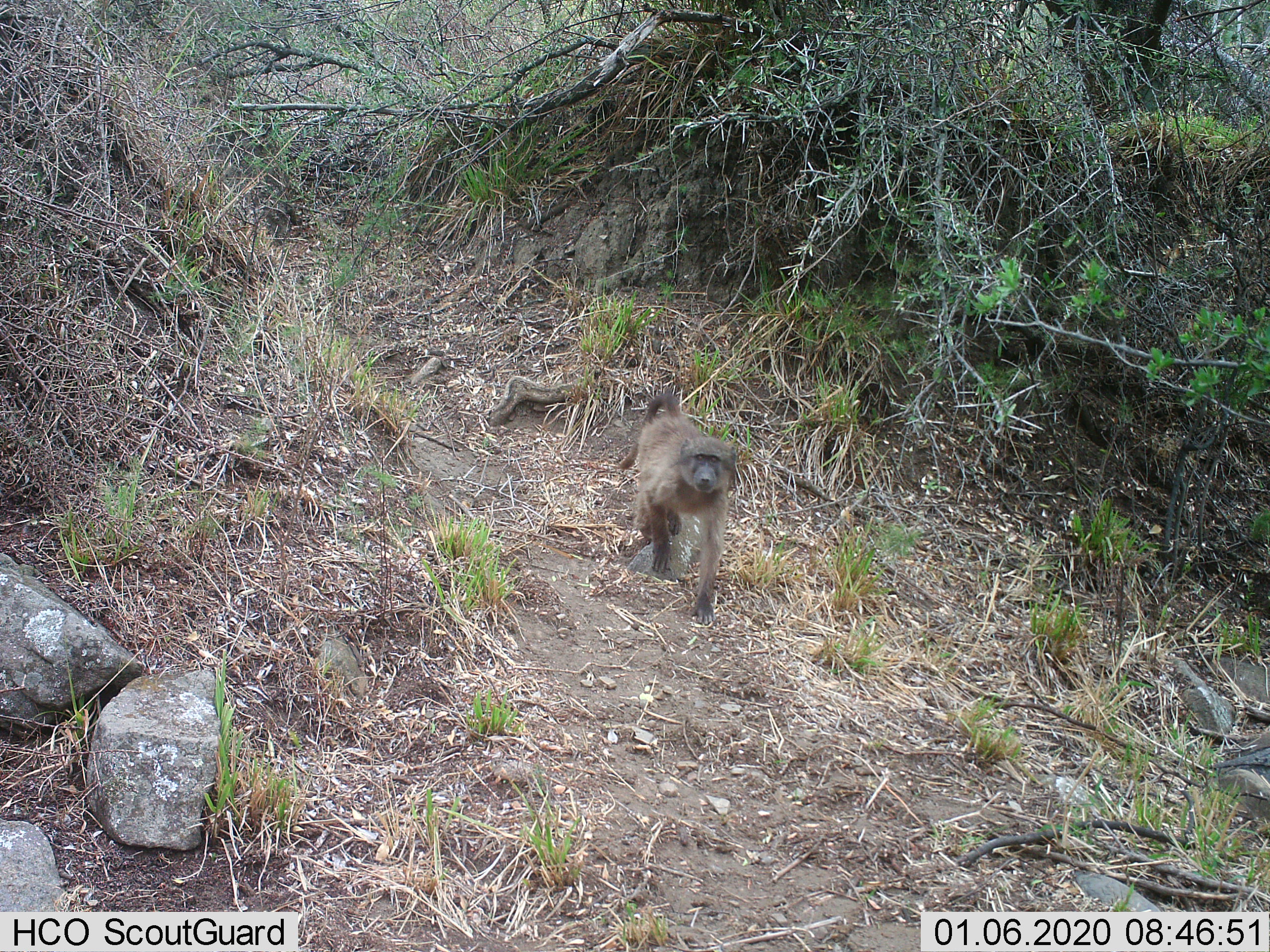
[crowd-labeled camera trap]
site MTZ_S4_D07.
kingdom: Animalia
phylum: Chordata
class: Mammalia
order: Primates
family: Cercopithecidae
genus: Papio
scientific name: Papio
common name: baboon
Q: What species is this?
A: Baboon (Papio).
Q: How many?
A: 1.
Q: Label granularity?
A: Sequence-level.